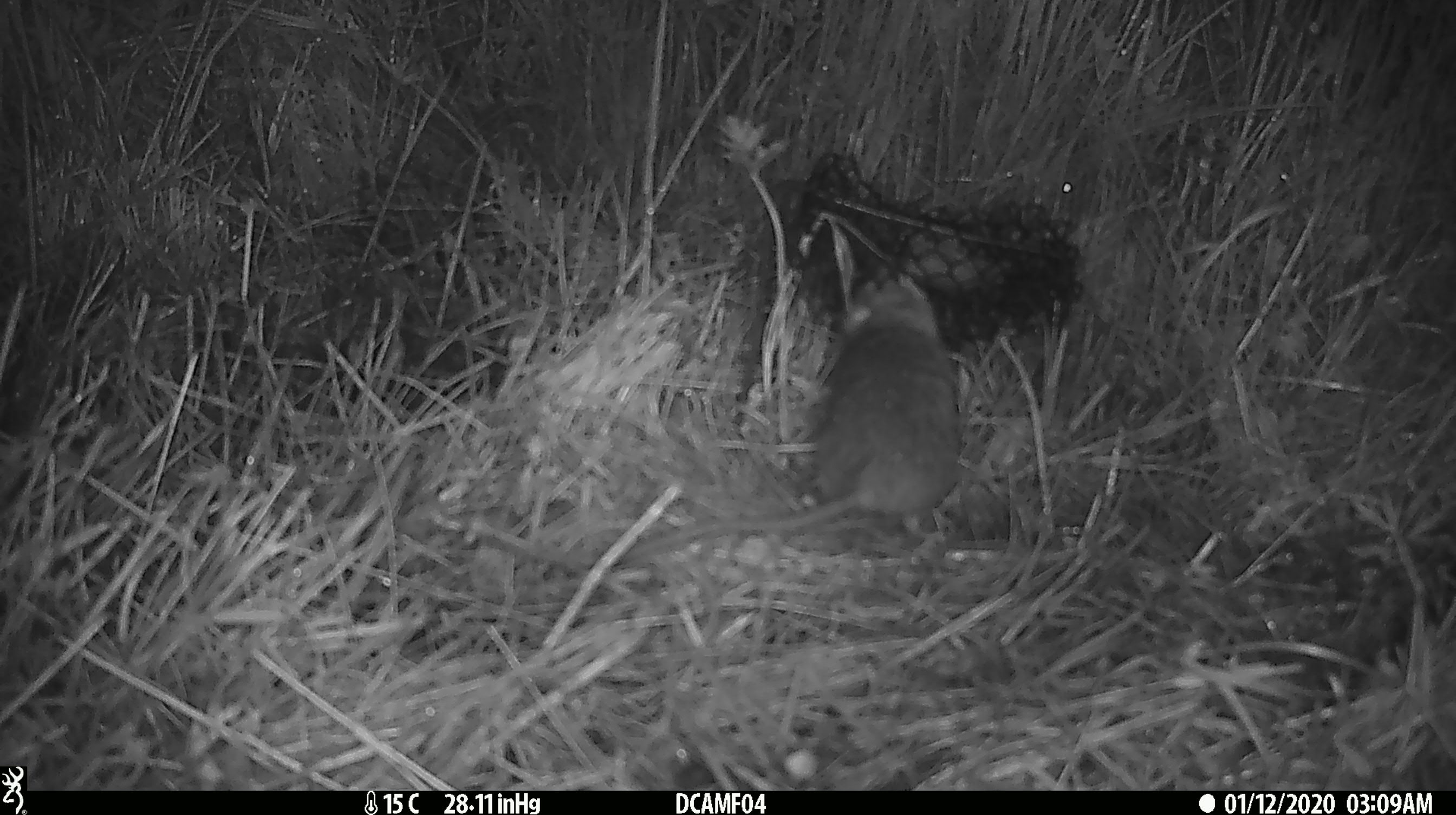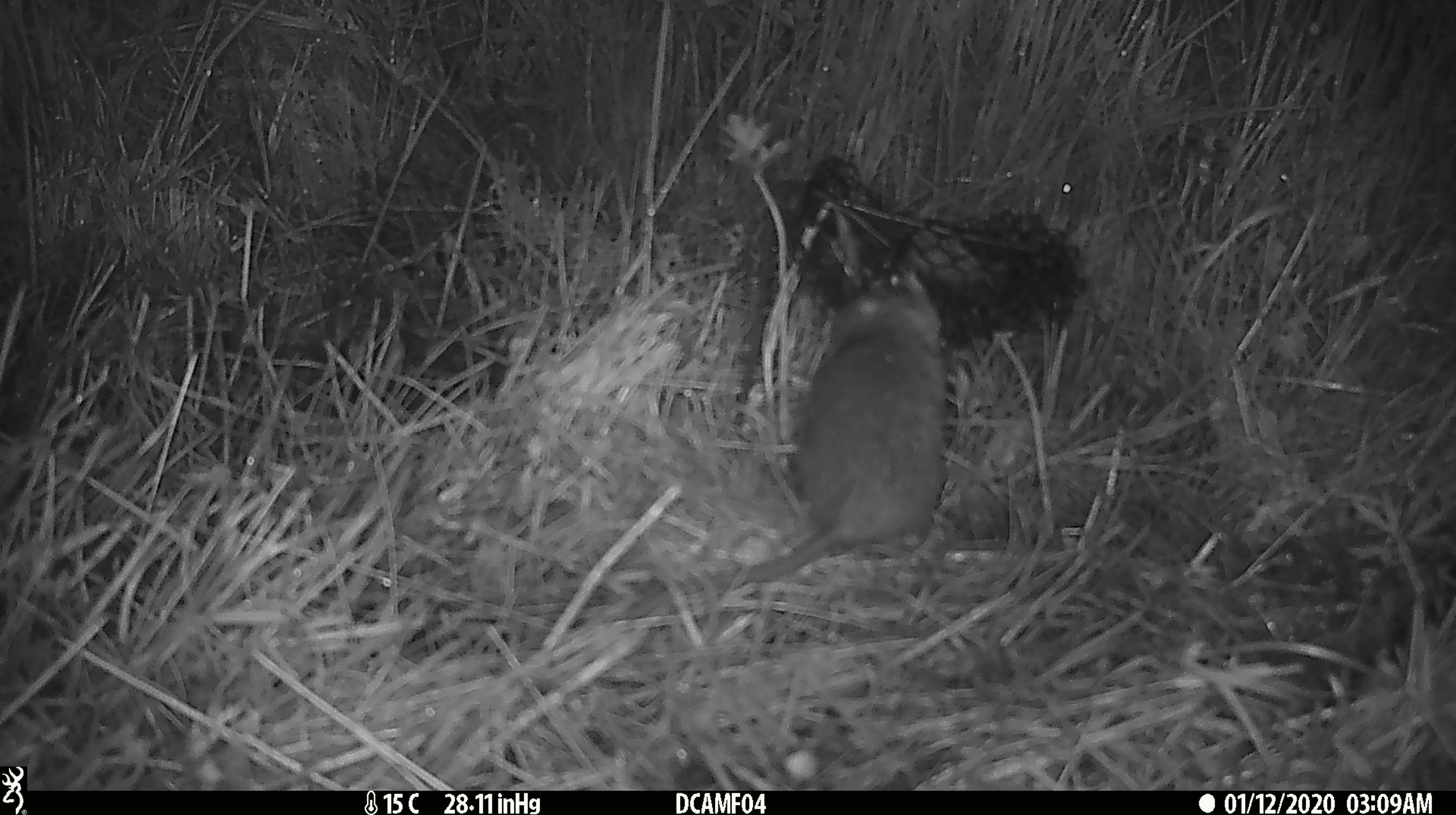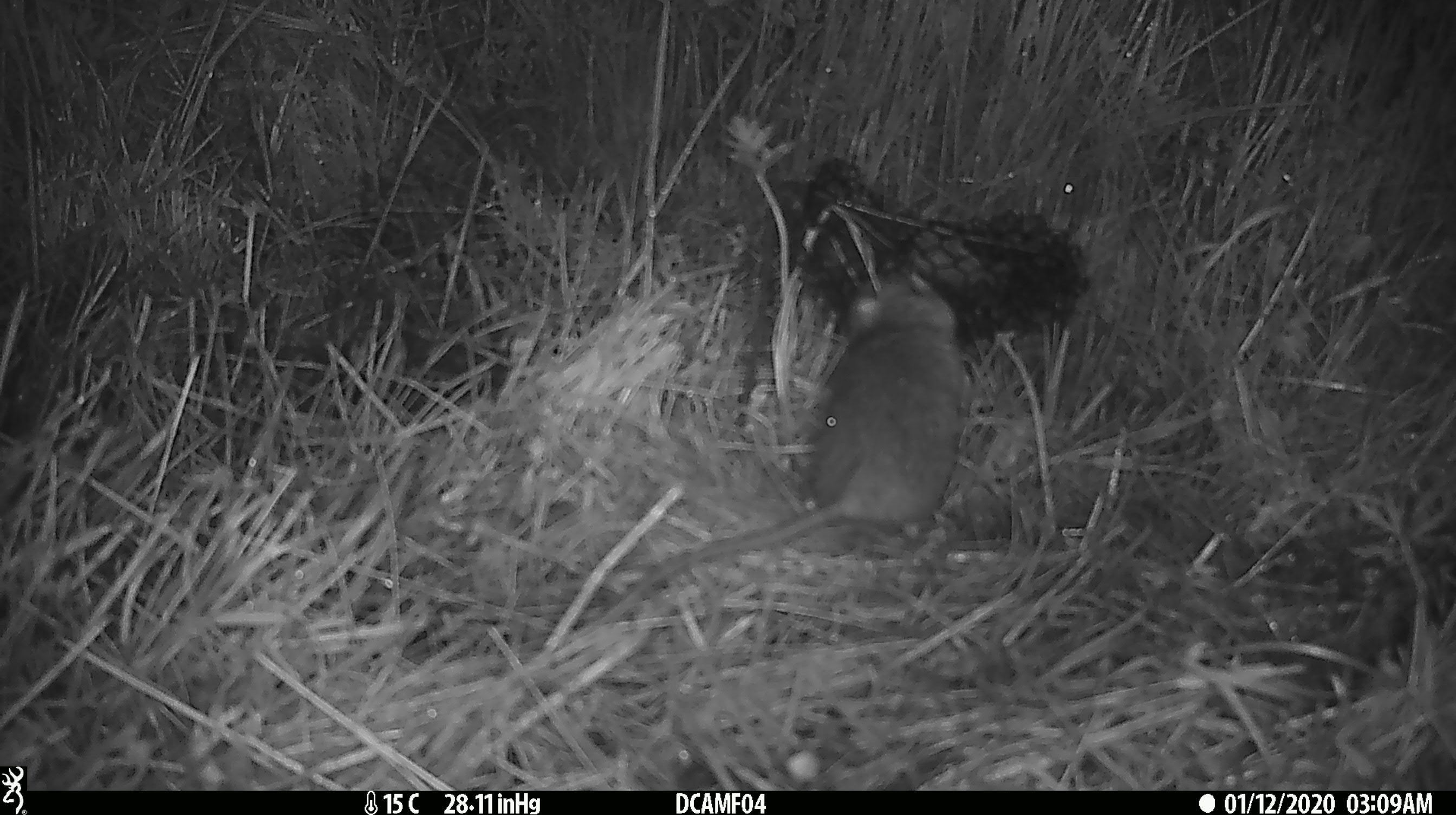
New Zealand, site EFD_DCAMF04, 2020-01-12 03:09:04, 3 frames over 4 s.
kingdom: Animalia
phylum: Chordata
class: Mammalia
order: Rodentia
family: Muridae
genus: Rattus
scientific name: Rattus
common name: rat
Rat (Rattus).